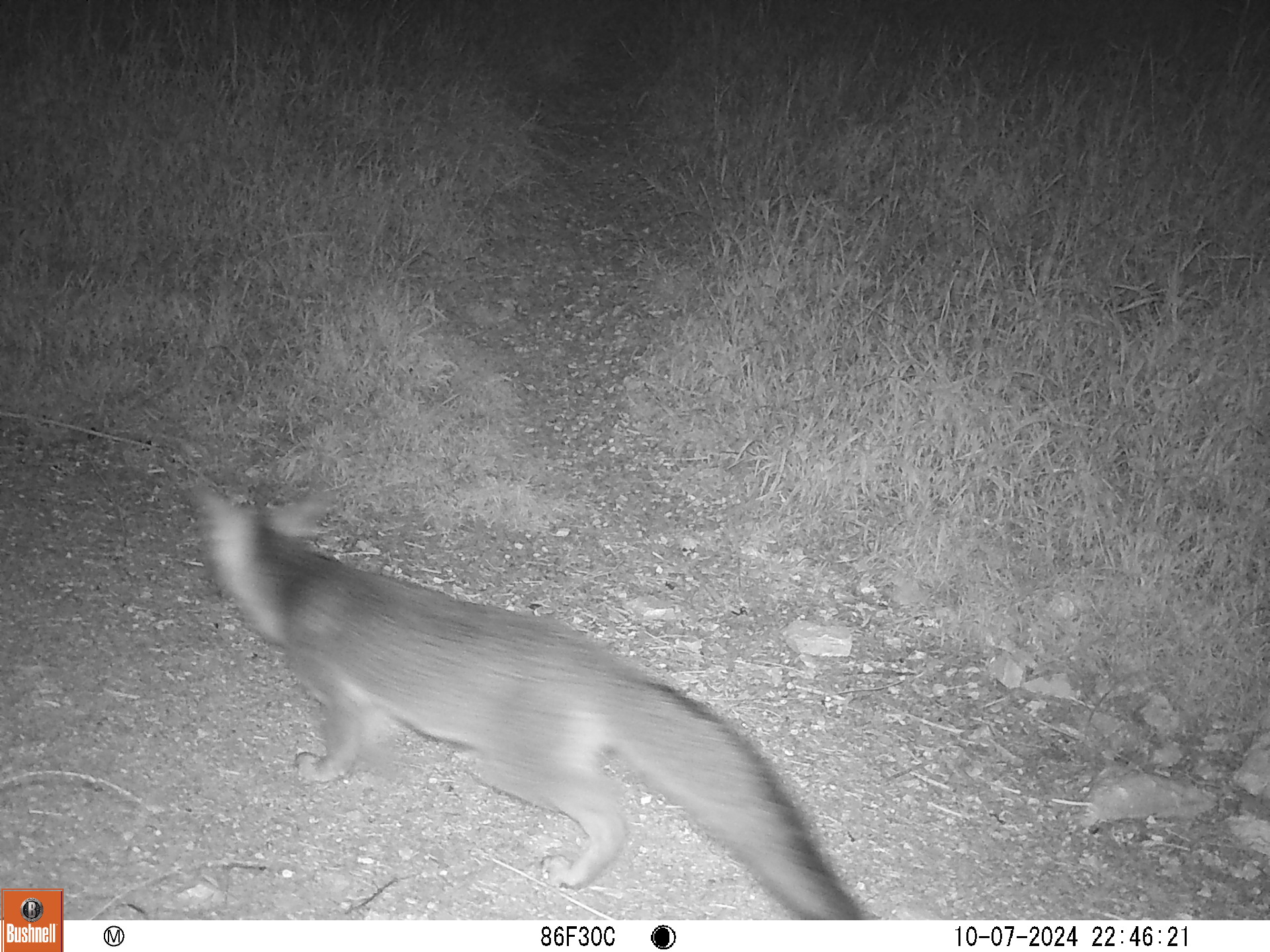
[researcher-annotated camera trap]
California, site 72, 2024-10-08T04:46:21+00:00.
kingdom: Animalia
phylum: Chordata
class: Mammalia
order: Carnivora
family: Canidae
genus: Urocyon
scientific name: Urocyon cinereoargenteus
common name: gray fox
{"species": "gray fox (Urocyon cinereoargenteus)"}